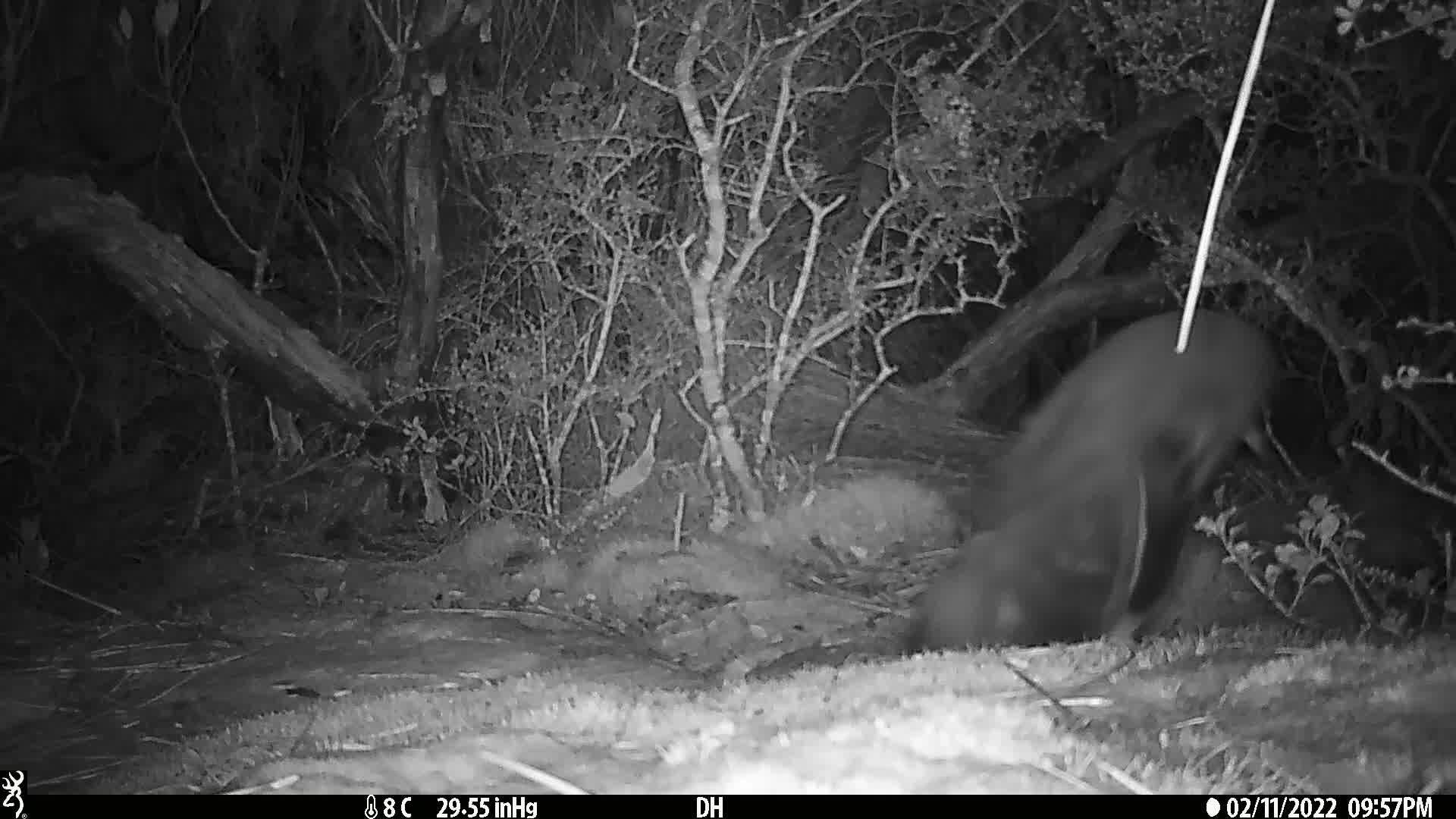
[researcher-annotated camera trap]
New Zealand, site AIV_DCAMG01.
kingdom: Animalia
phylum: Chordata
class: Aves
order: Sphenisciformes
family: Spheniscidae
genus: Megadyptes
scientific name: Megadyptes antipodes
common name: yellow-eyed penguin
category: yellow eyed penguin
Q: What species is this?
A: Yellow eyed penguin (yellow-eyed penguin) (Megadyptes antipodes).